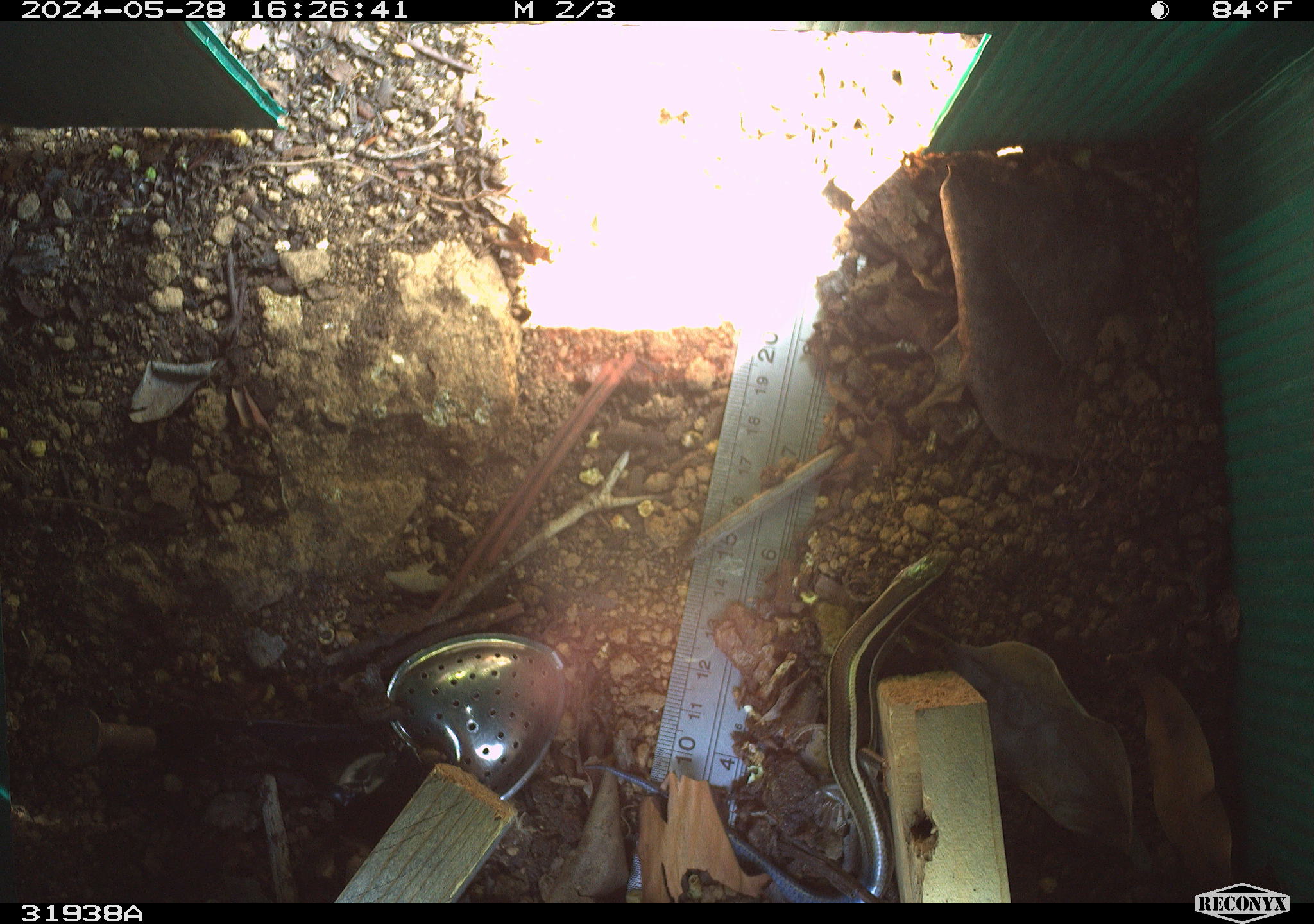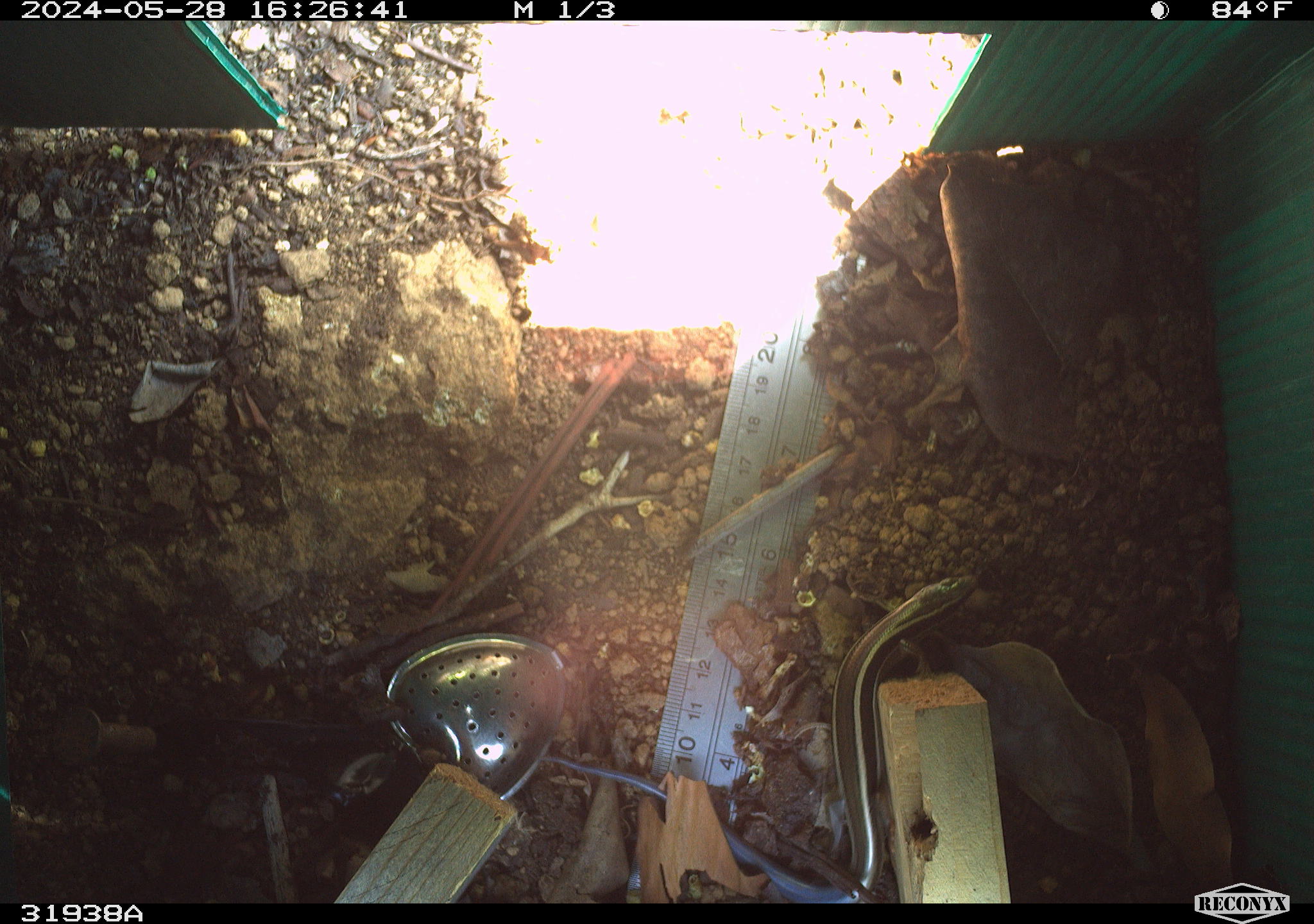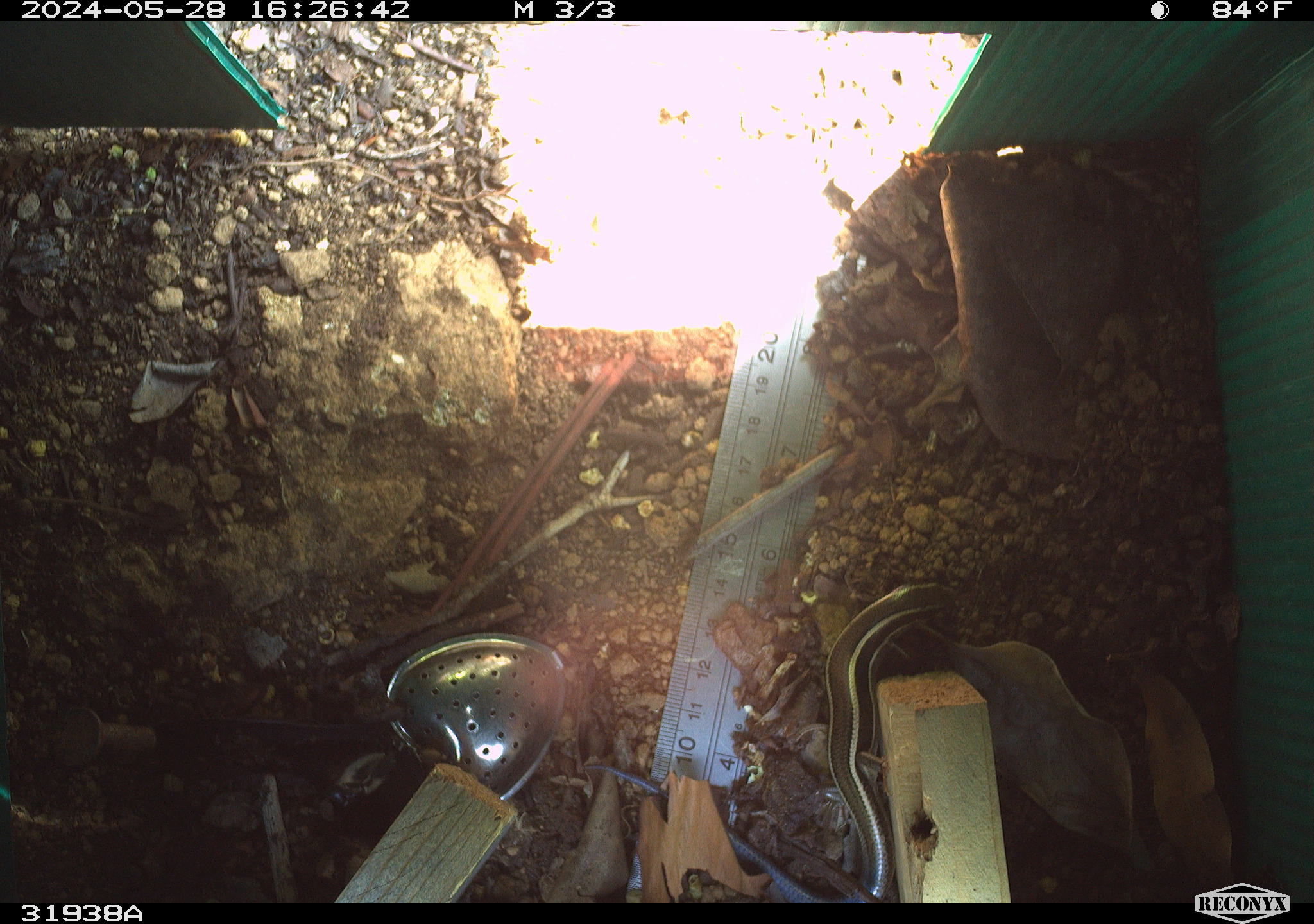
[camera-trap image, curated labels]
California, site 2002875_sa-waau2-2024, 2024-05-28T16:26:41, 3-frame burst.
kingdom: Animalia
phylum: Chordata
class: Reptilia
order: Squamata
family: Scincidae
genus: Plestiodon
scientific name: Plestiodon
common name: blue-tailed skinks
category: plestiodon species